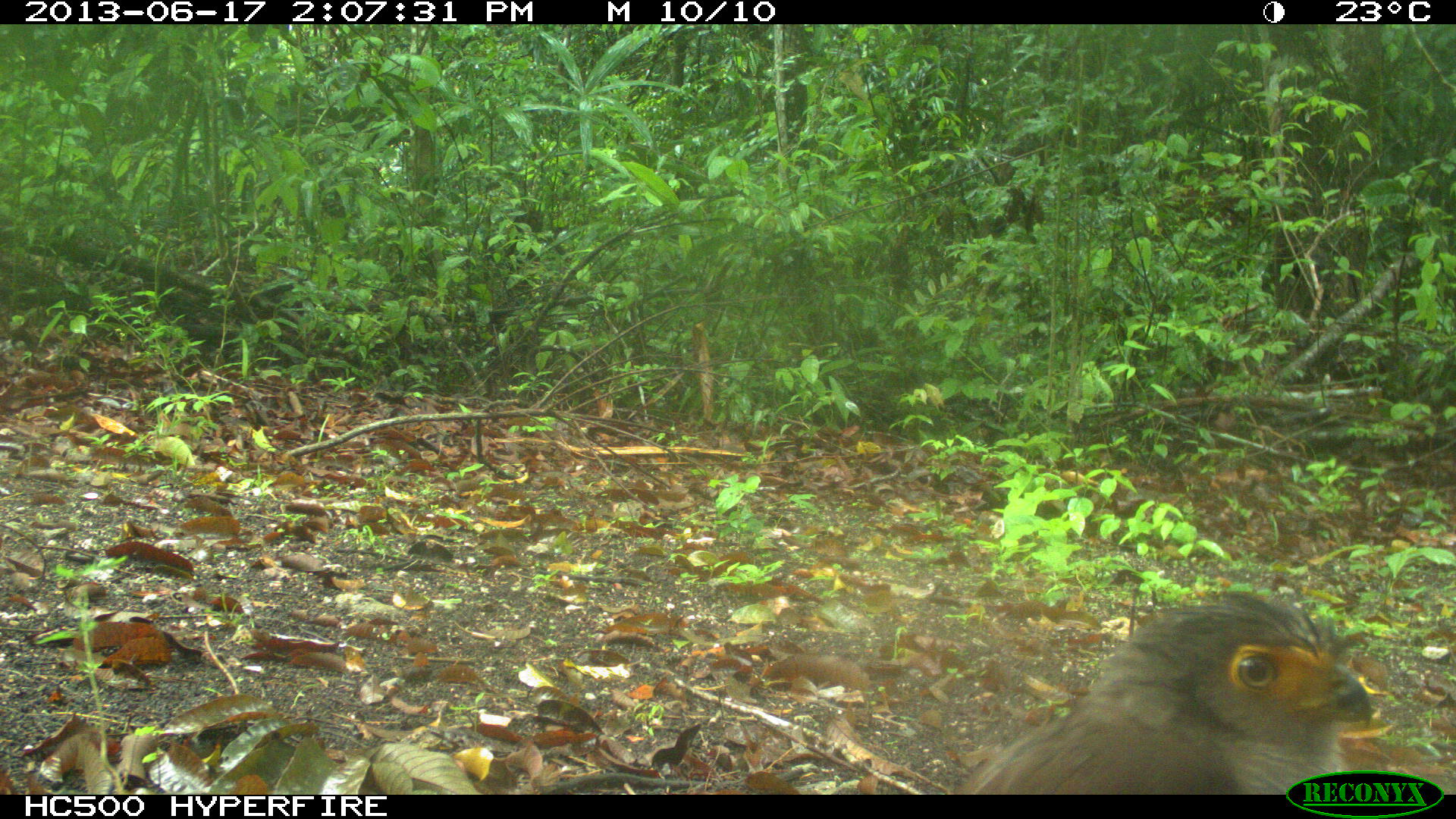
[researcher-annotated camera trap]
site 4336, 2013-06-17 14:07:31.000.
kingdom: Animalia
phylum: Chordata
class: Aves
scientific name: Aves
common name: birds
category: unknown raptor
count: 1